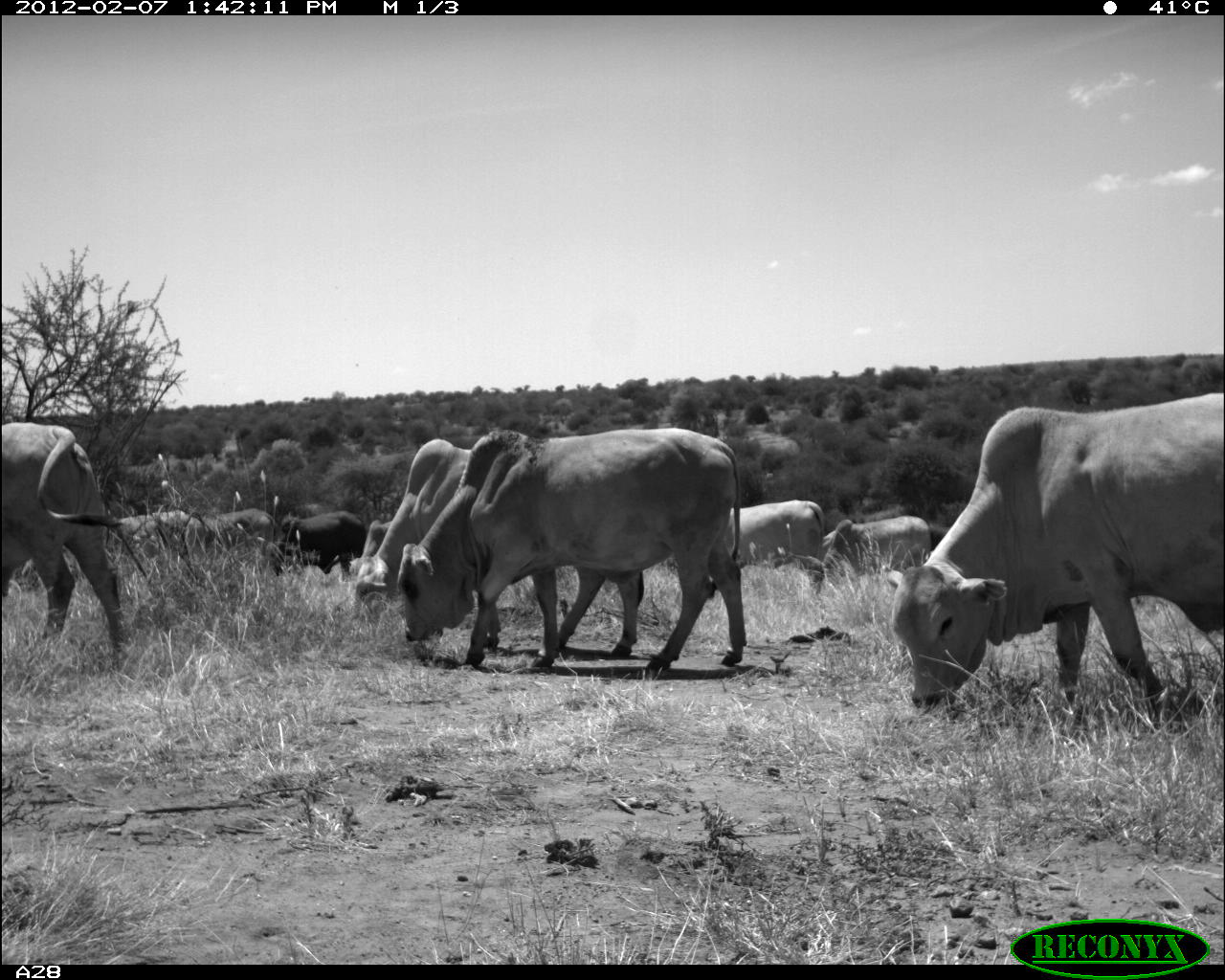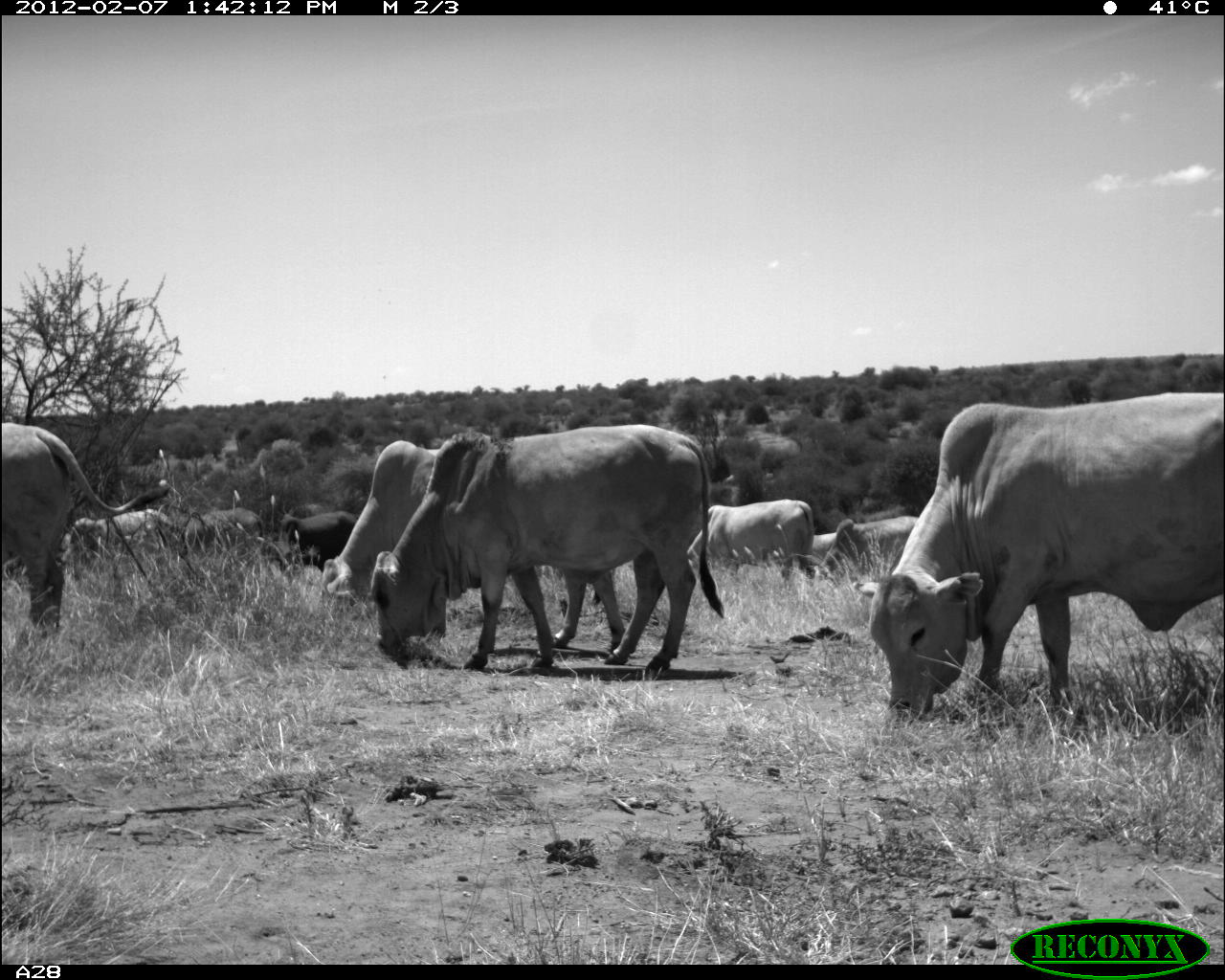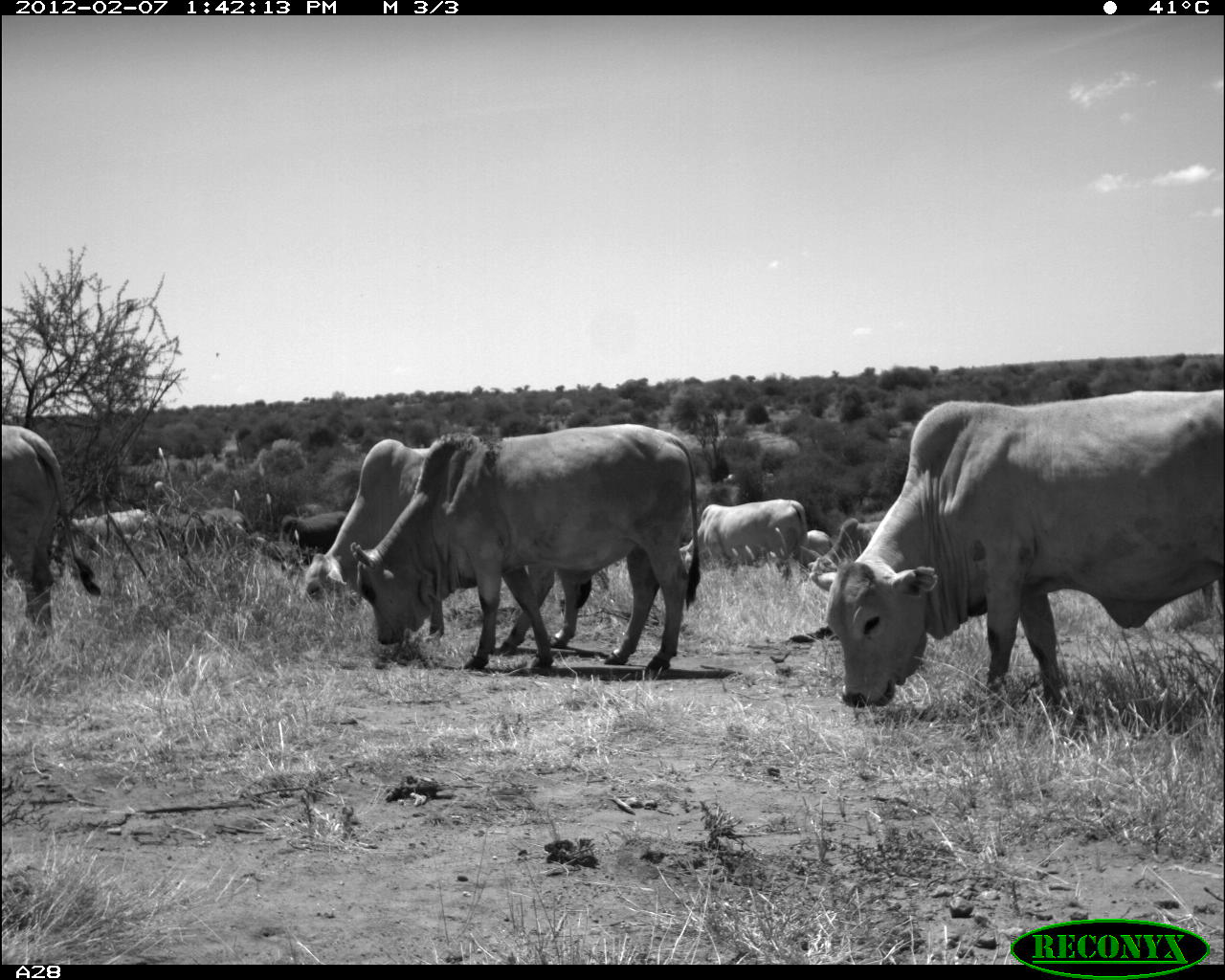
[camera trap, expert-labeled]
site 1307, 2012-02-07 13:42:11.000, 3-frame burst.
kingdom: Animalia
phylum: Chordata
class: Mammalia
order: Artiodactyla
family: Bovidae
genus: Bos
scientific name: Bos taurus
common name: domestic cattle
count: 10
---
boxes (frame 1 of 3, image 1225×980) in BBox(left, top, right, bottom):
bos taurus: BBox(888, 393, 1225, 722); BBox(395, 428, 748, 674); BBox(0, 420, 129, 665); BBox(351, 438, 473, 628); BBox(731, 500, 826, 583); BBox(824, 511, 934, 576); BBox(271, 507, 365, 572); BBox(108, 504, 206, 554); BBox(202, 506, 283, 564); BBox(349, 518, 393, 584)